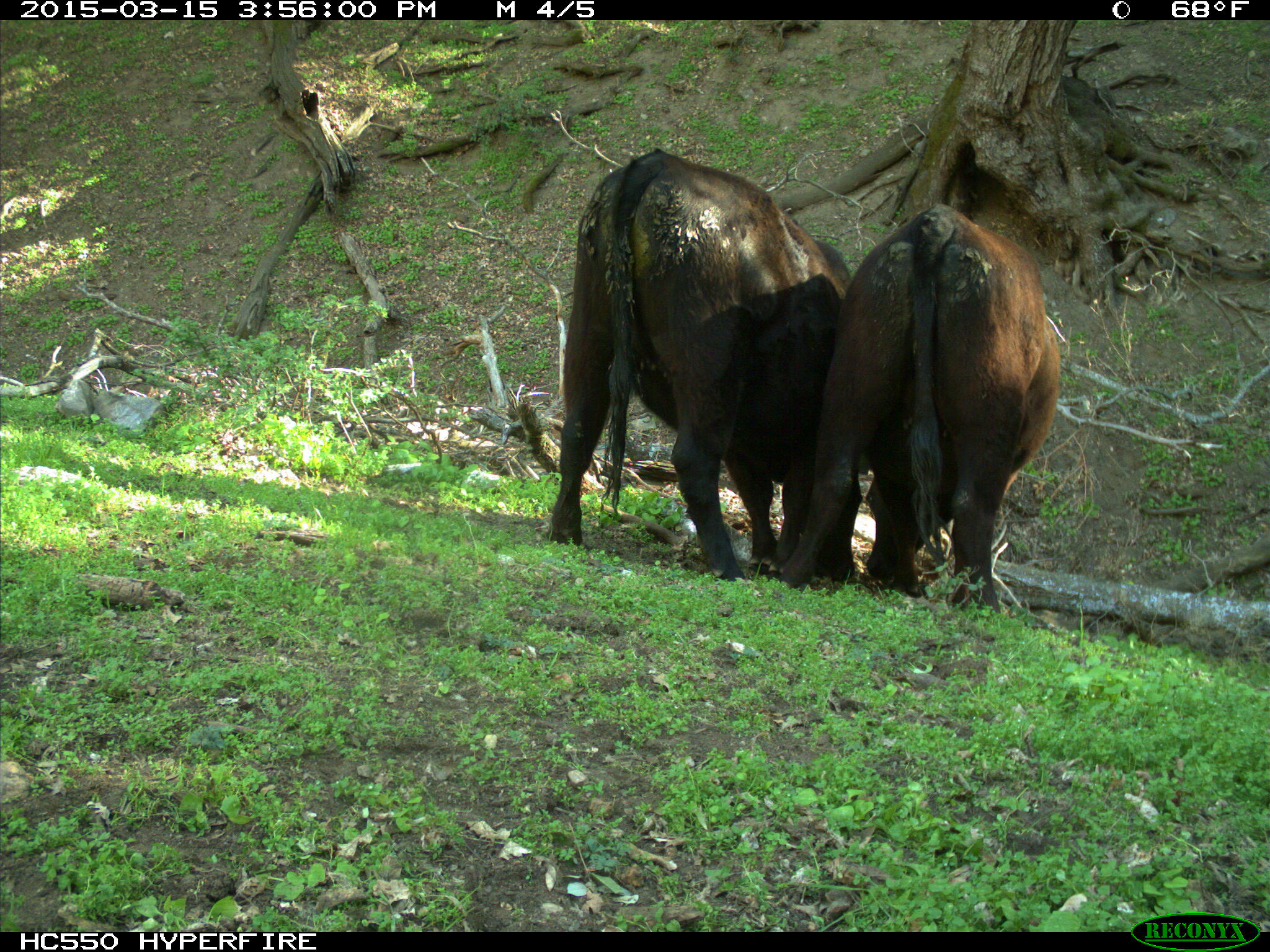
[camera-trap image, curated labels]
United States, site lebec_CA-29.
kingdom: Animalia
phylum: Chordata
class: Mammalia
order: Artiodactyla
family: Bovidae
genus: Bos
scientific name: Bos taurus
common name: domestic cow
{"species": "Bos taurus (domestic cow)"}